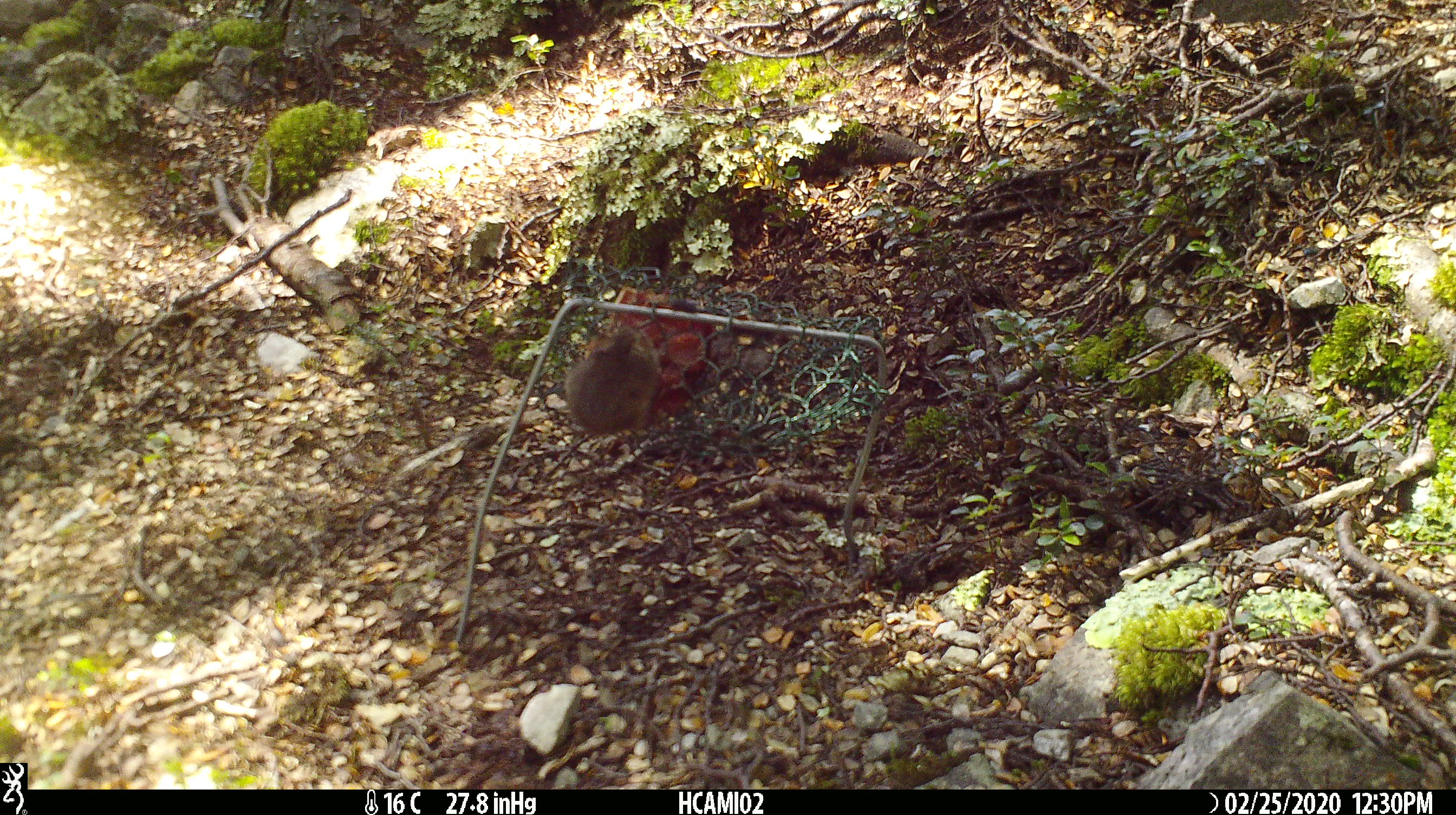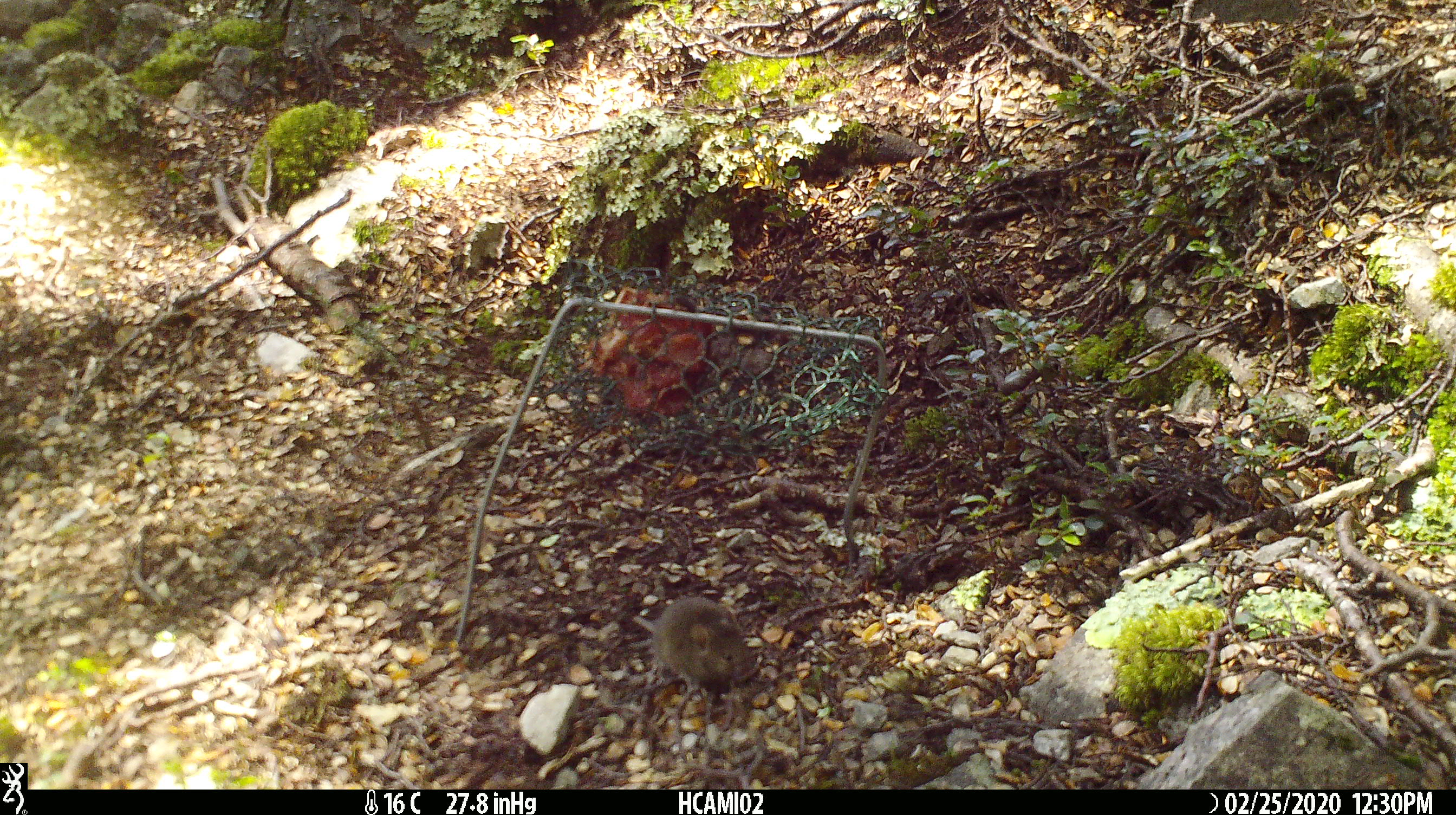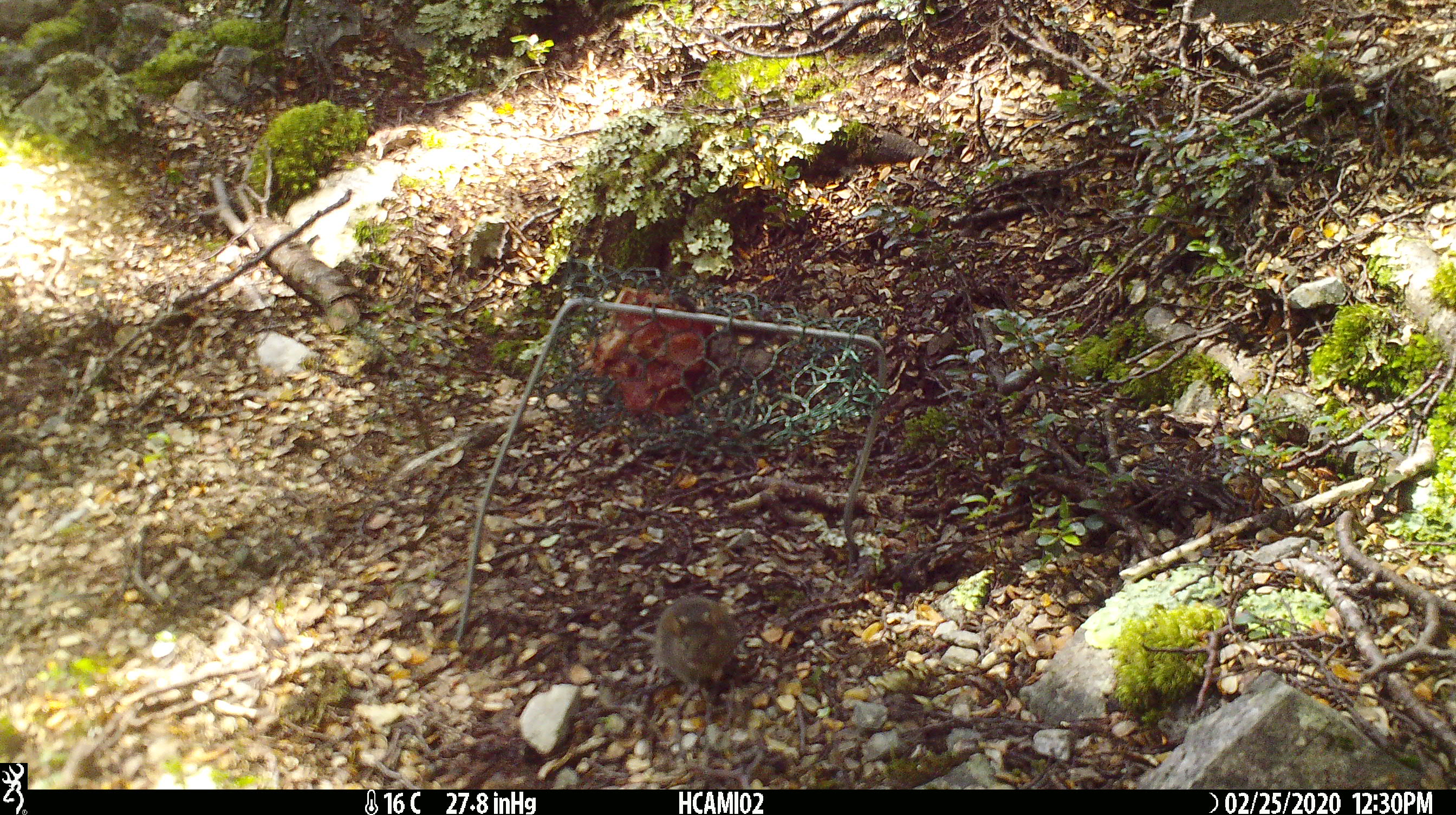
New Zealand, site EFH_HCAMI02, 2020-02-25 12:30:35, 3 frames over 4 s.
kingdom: Animalia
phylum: Chordata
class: Mammalia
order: Rodentia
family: Muridae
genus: Mus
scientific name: Mus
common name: mouse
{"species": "mouse (Mus)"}